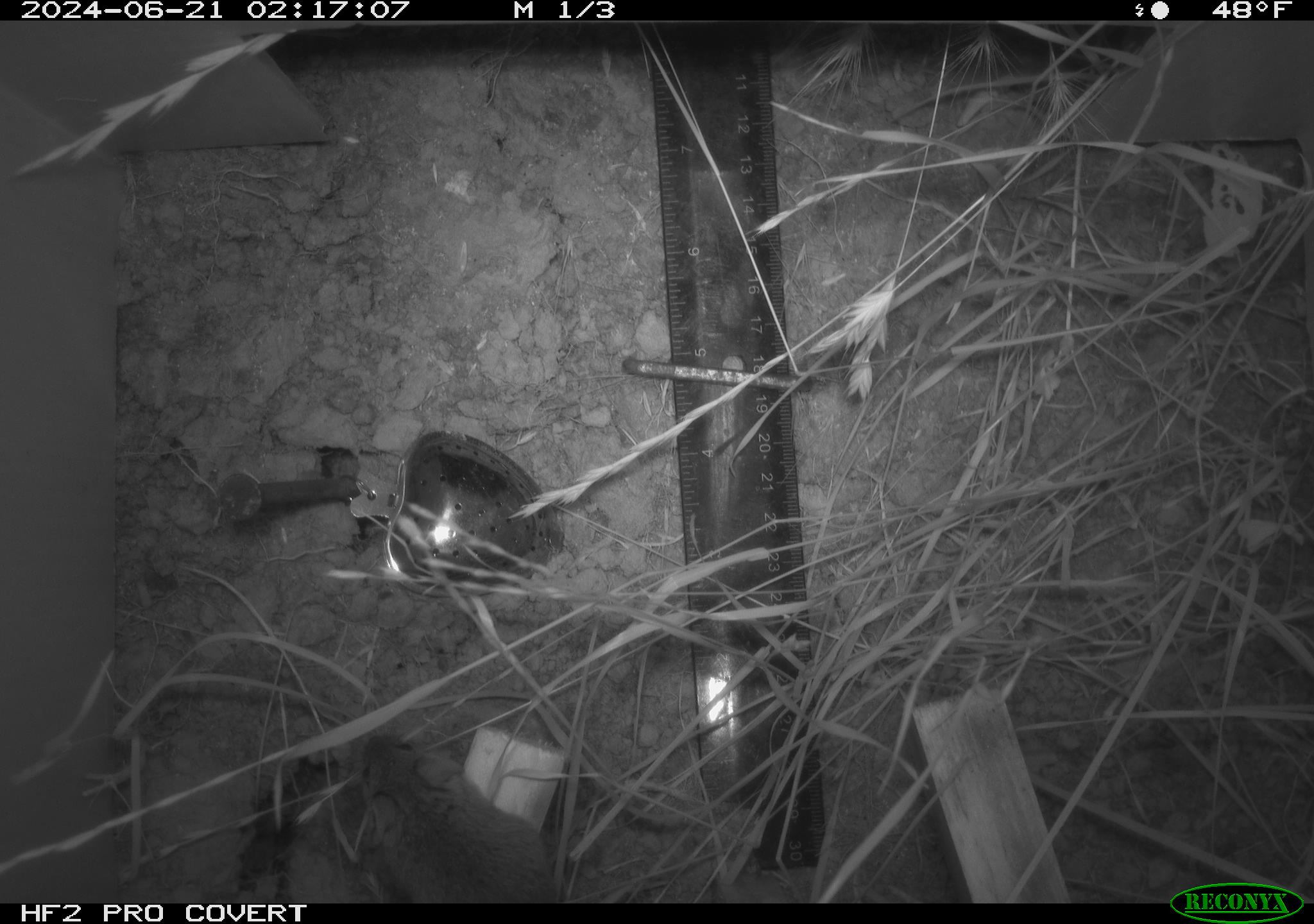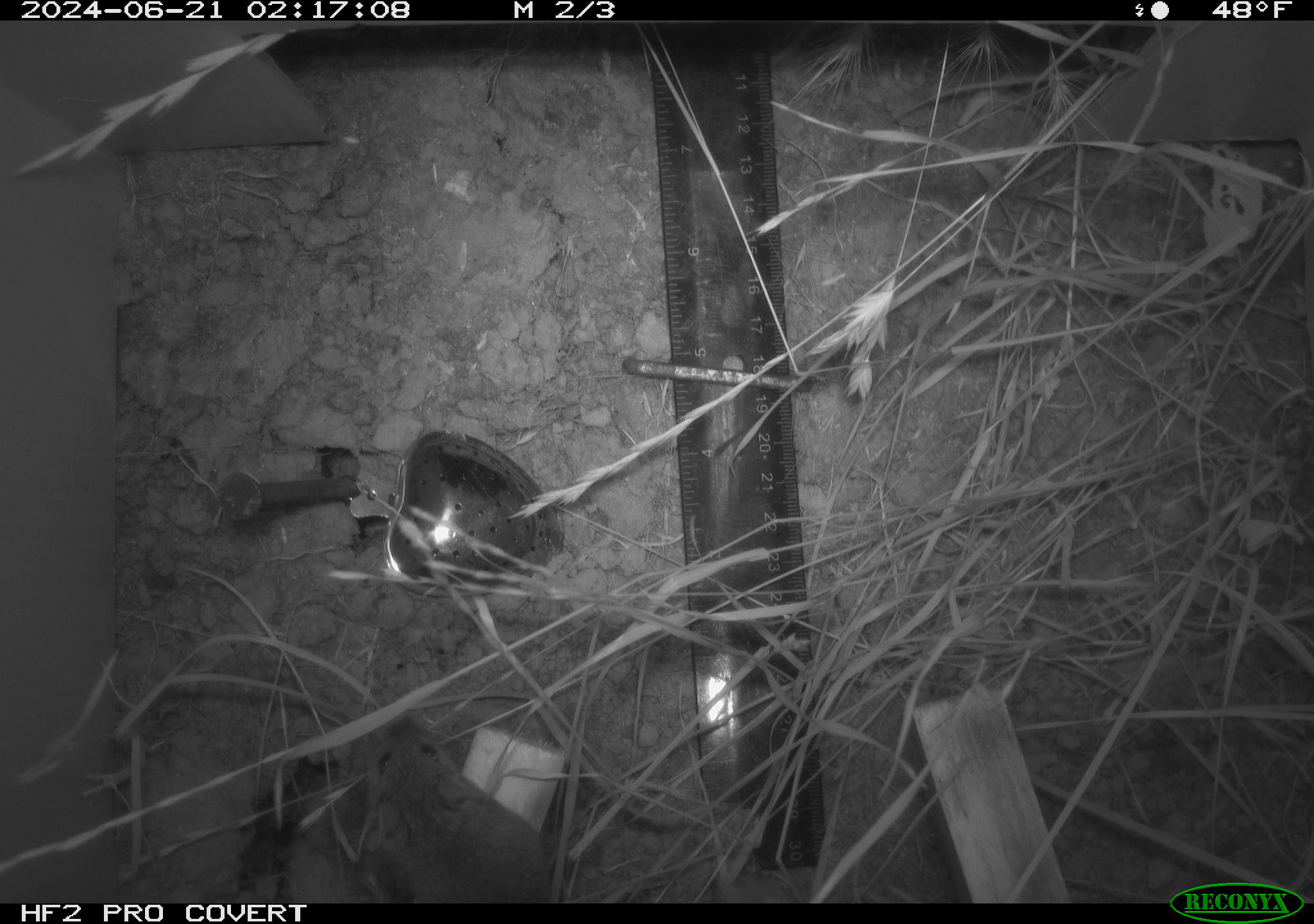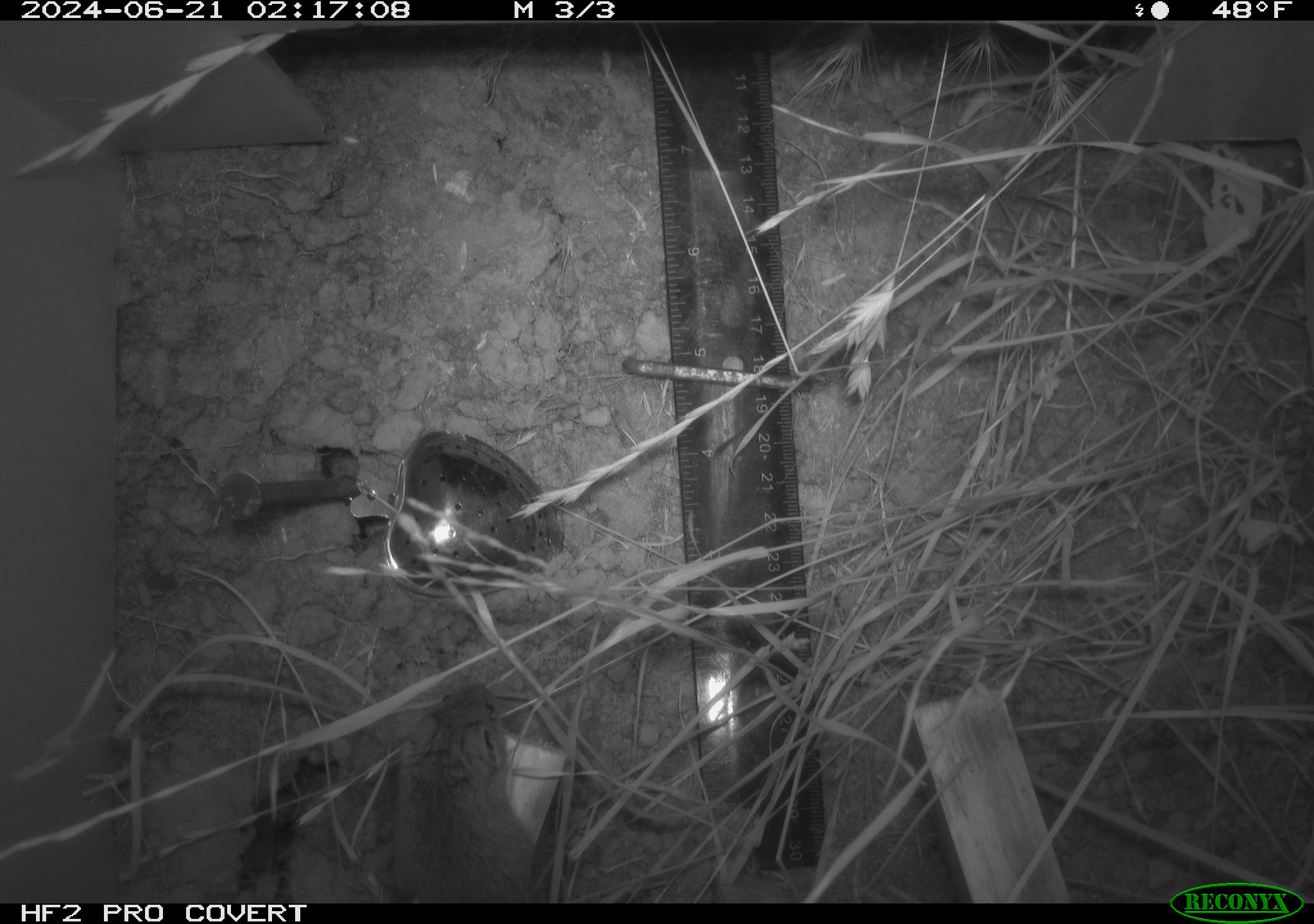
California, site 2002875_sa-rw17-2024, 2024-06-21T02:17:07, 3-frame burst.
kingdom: Animalia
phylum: Chordata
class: Mammalia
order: Rodentia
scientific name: Rodentia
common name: mouse species